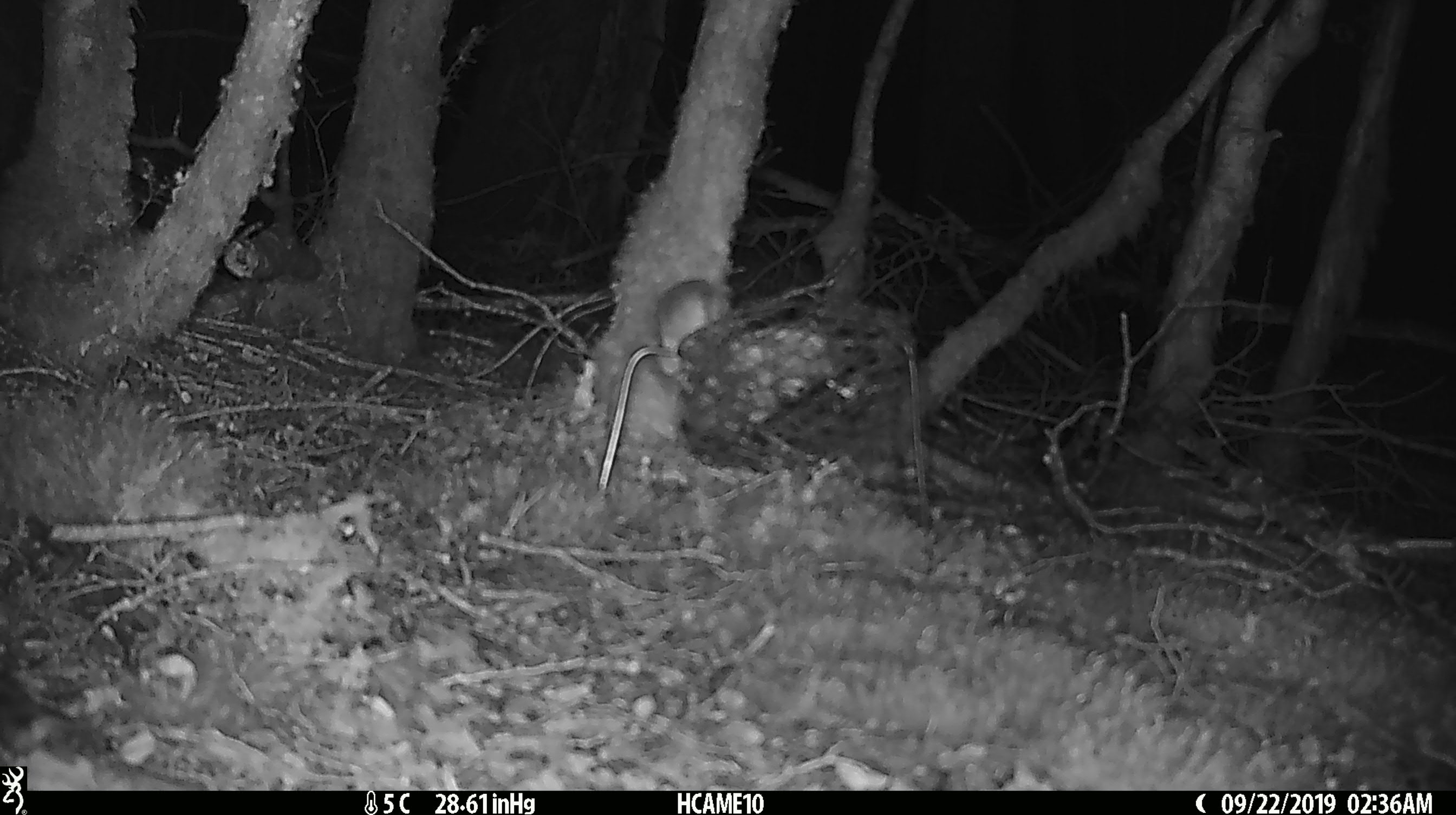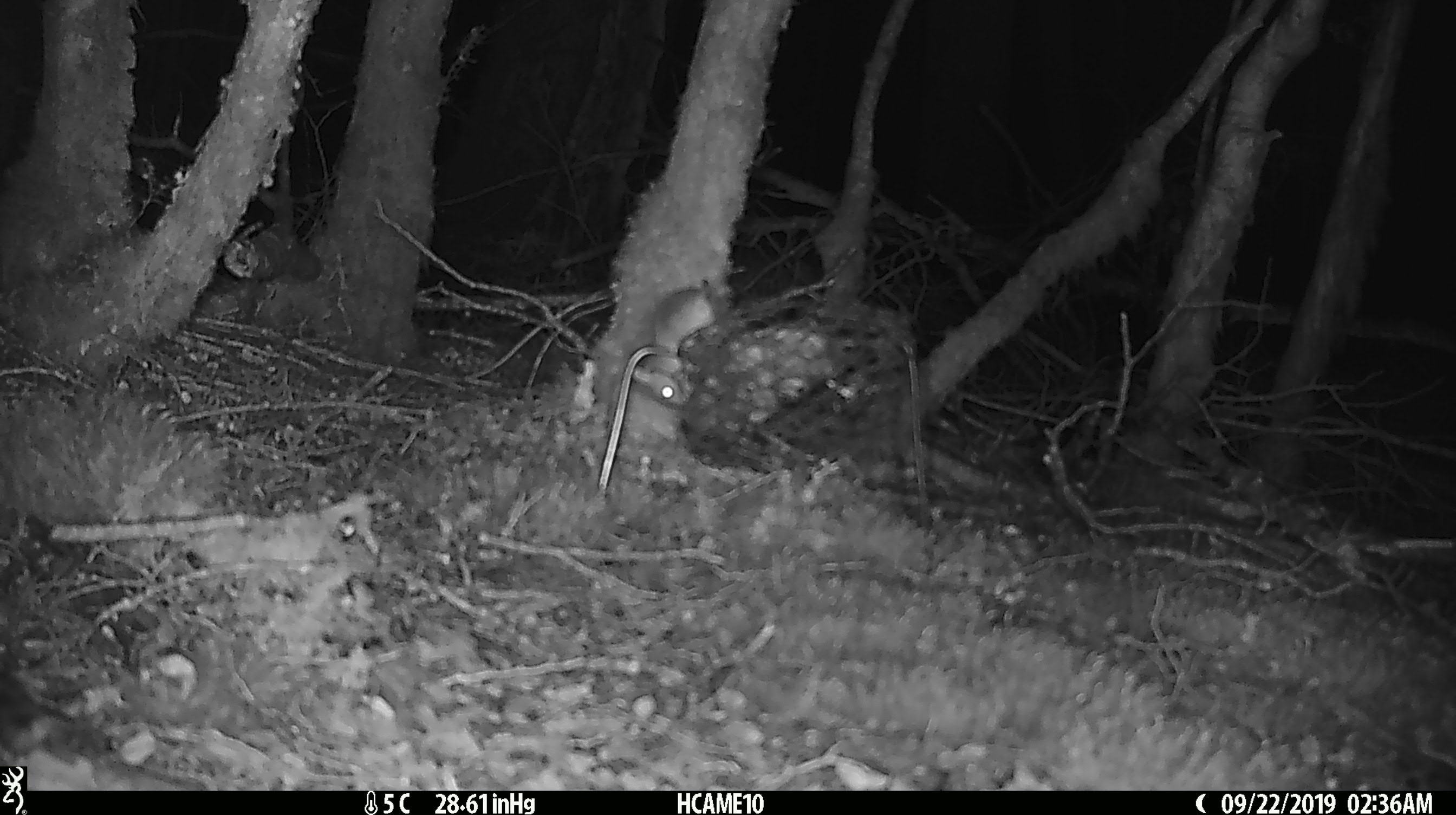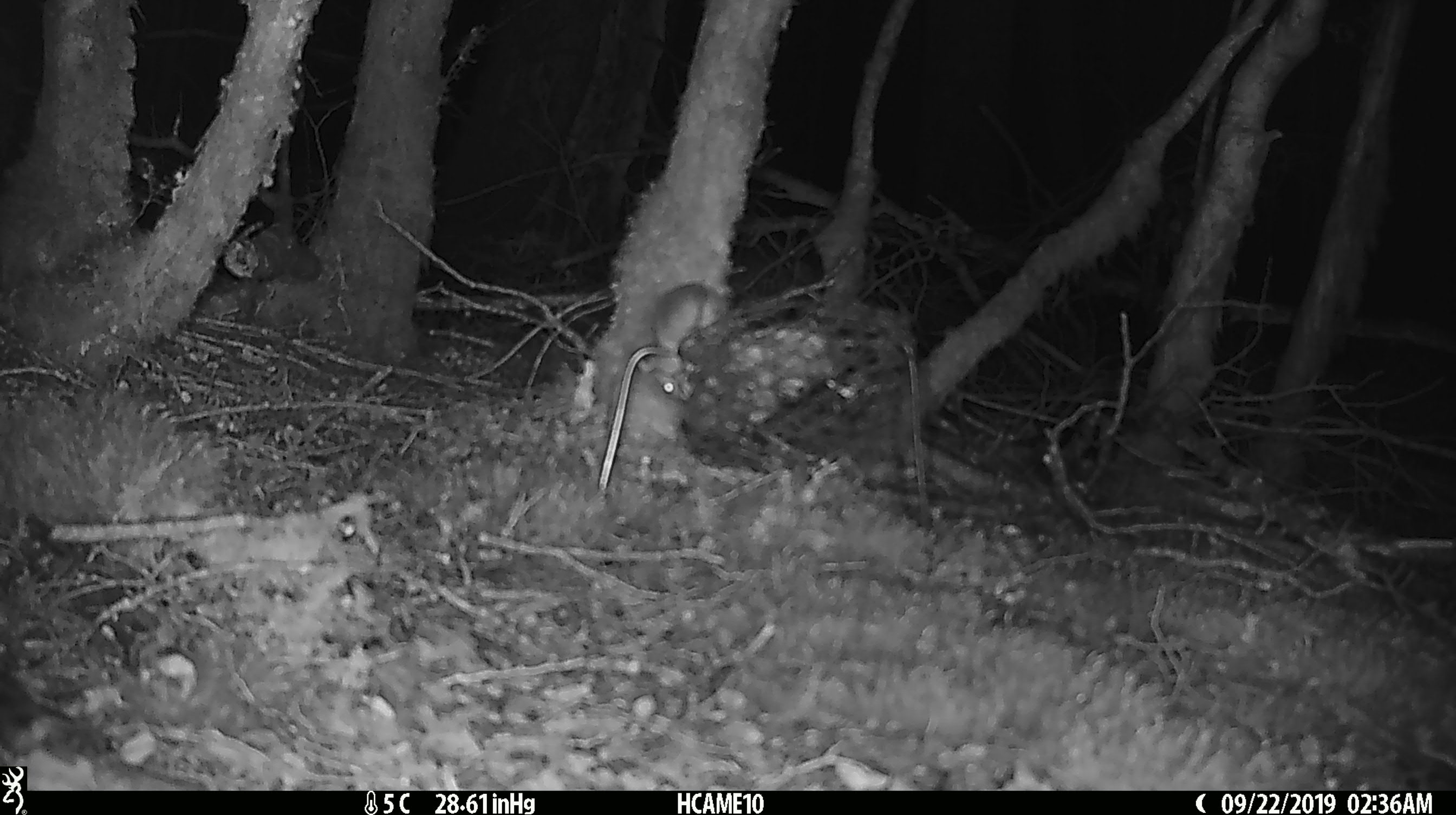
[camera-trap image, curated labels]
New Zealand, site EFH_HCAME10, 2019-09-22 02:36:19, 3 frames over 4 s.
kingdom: Animalia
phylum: Chordata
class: Mammalia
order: Rodentia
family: Muridae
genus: Mus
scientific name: Mus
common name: mouse